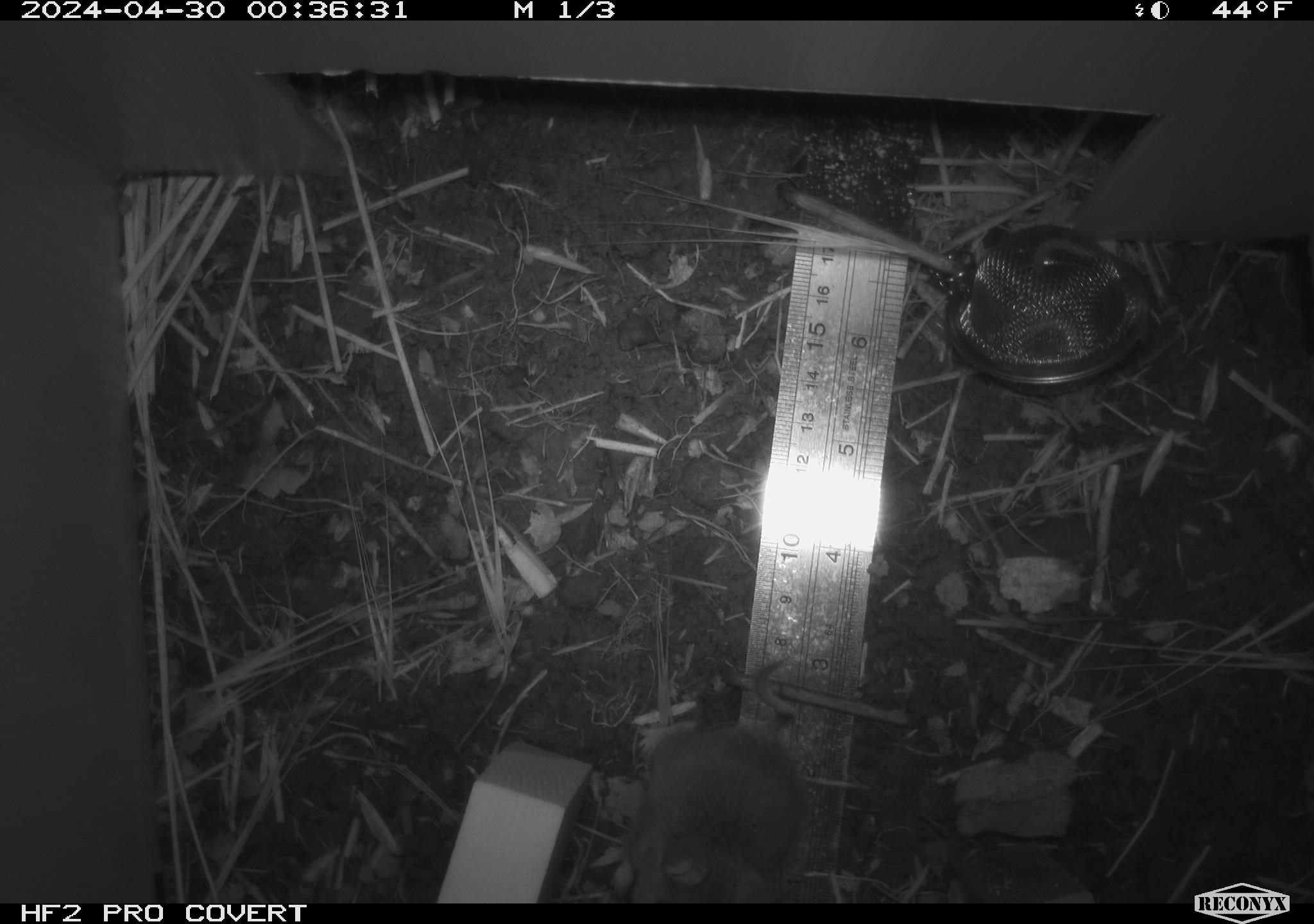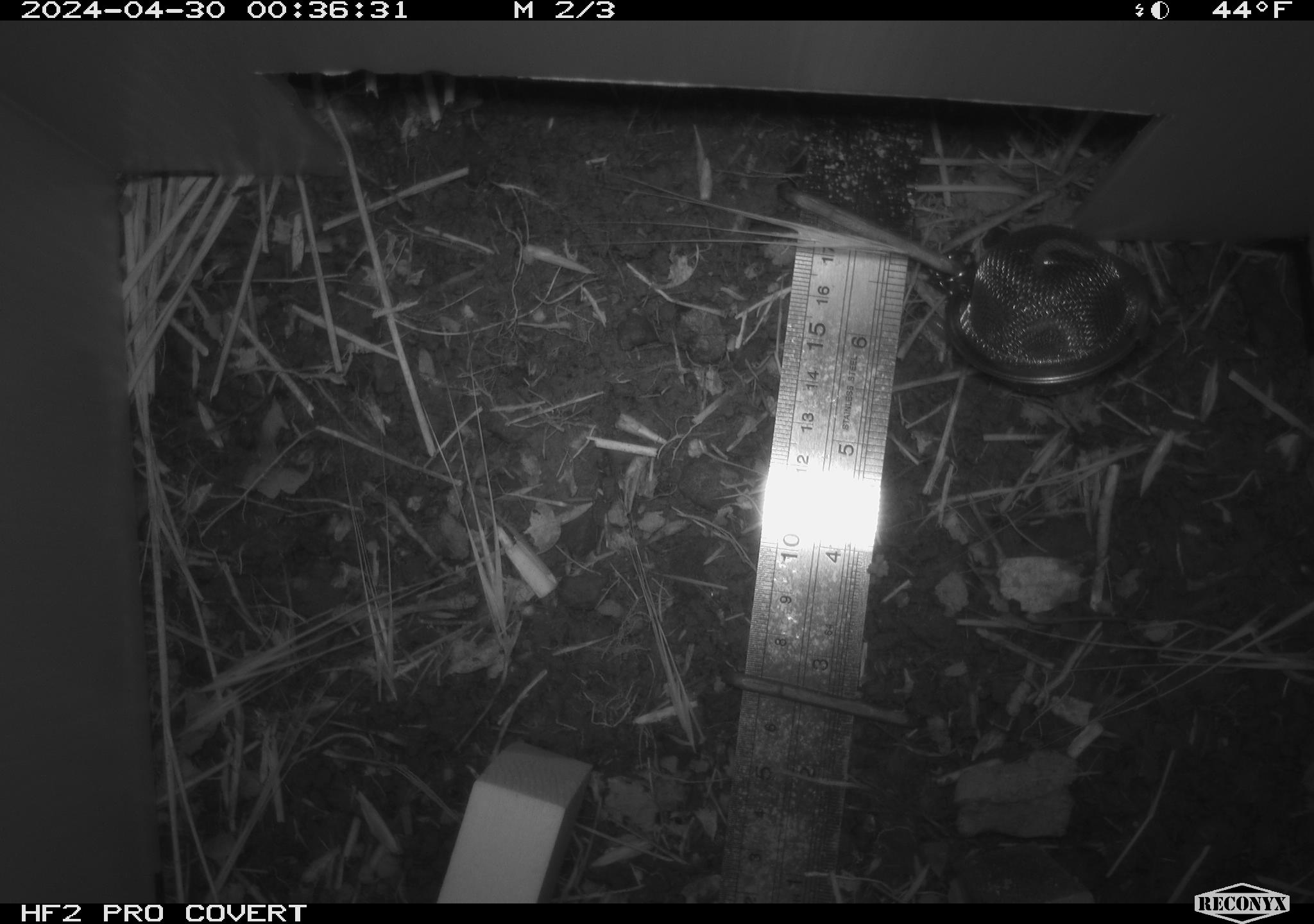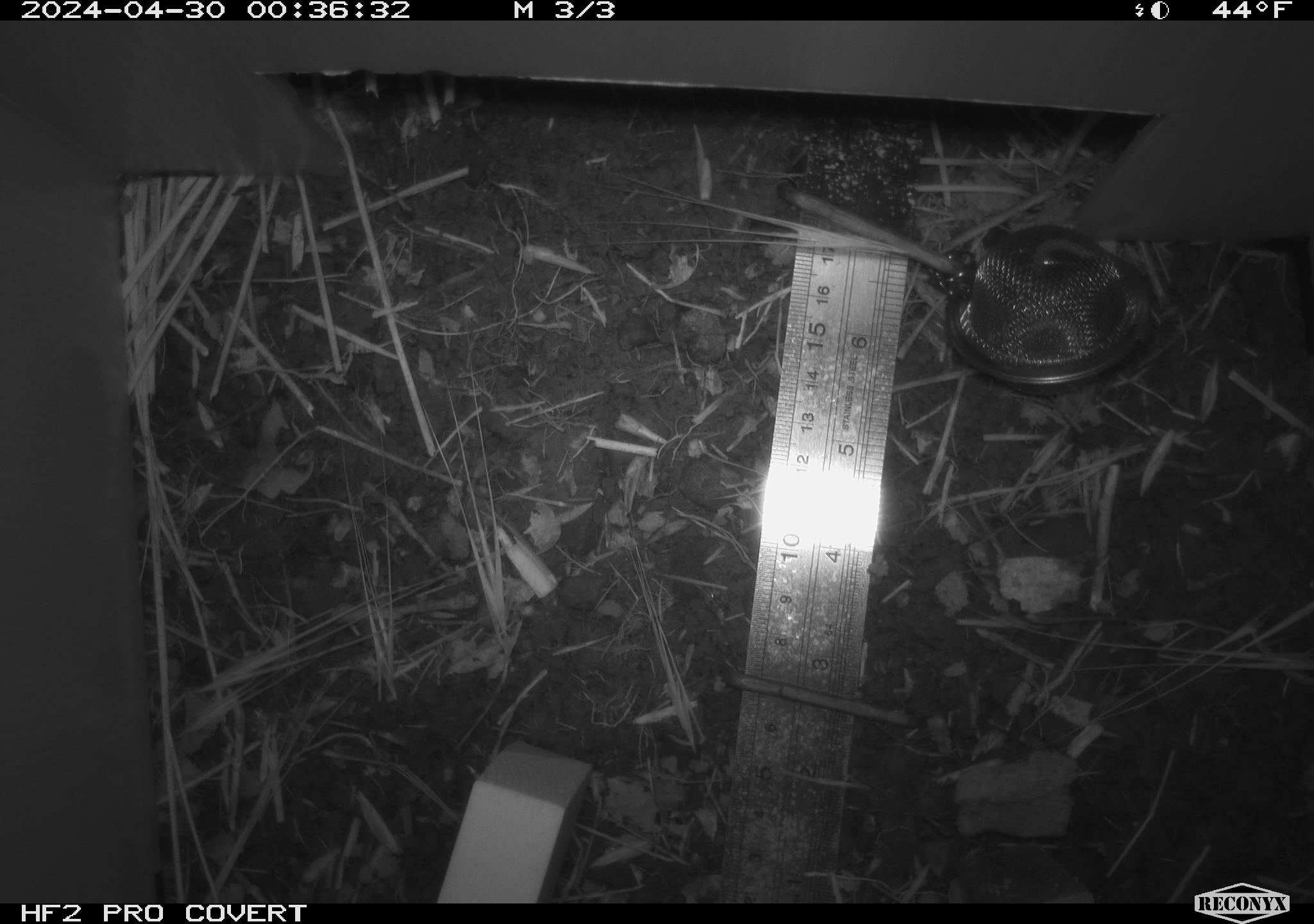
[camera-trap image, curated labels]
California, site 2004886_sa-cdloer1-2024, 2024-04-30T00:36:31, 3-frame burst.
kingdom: Animalia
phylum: Chordata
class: Mammalia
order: Rodentia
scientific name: Rodentia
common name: mouse species